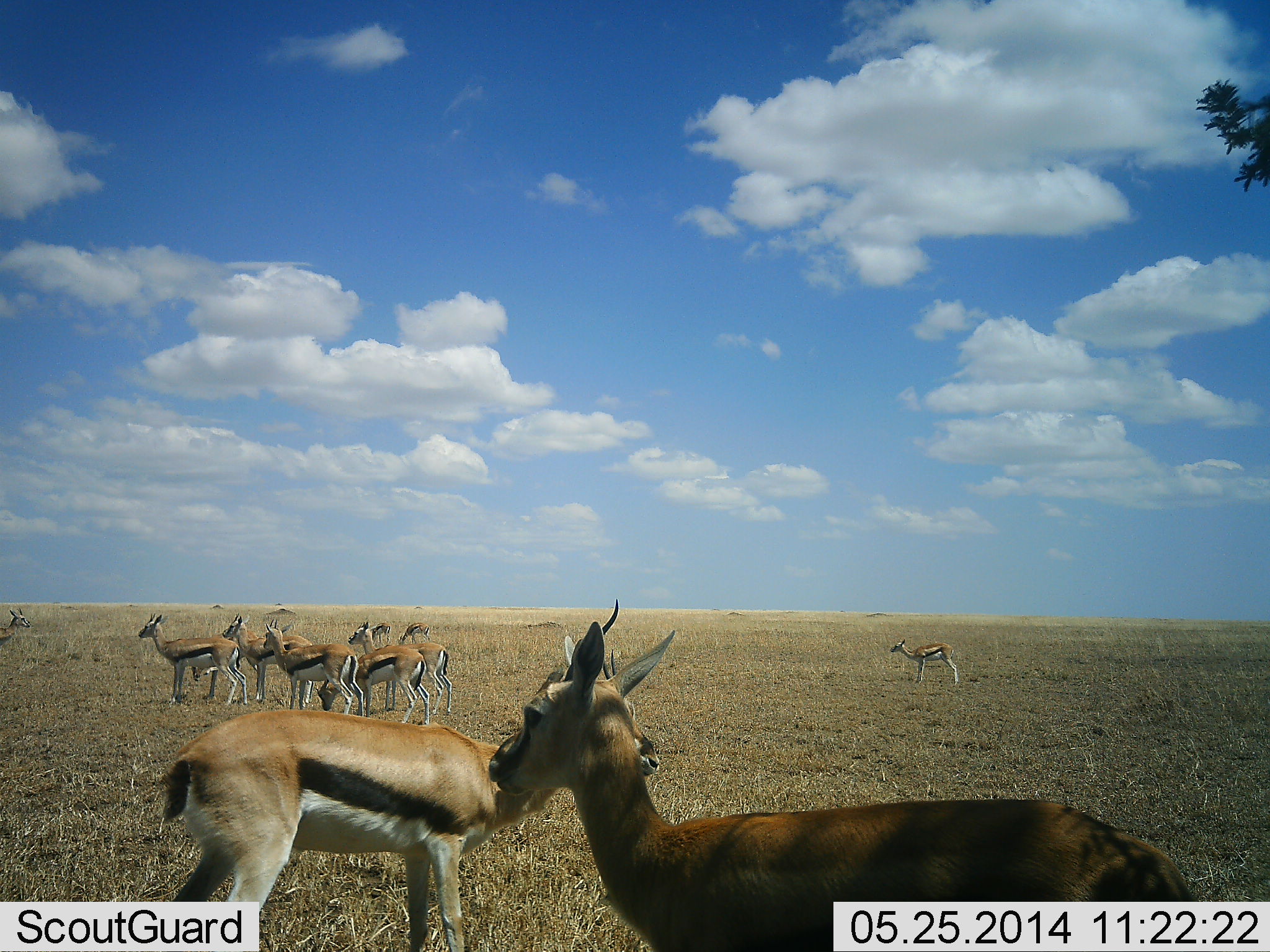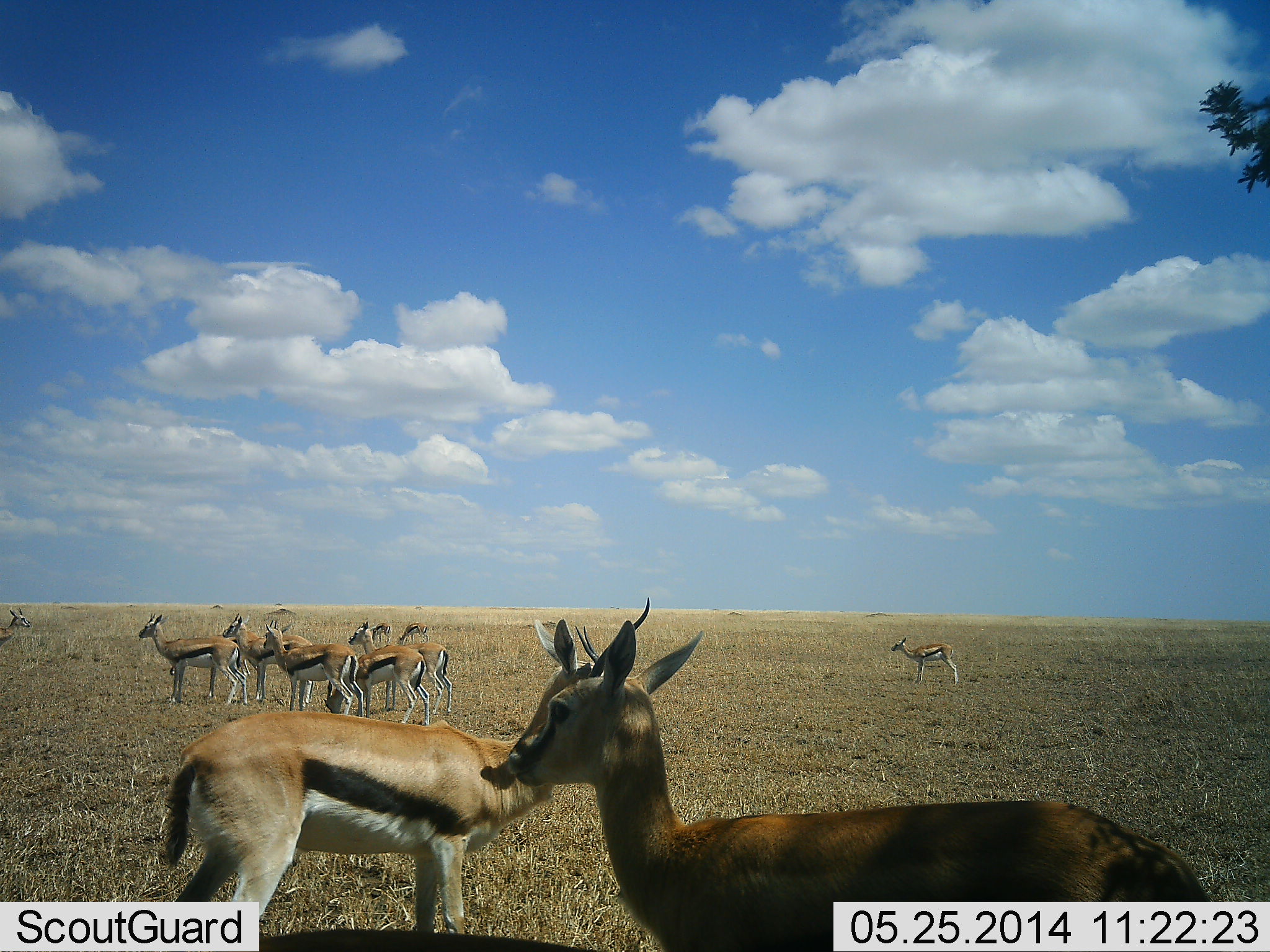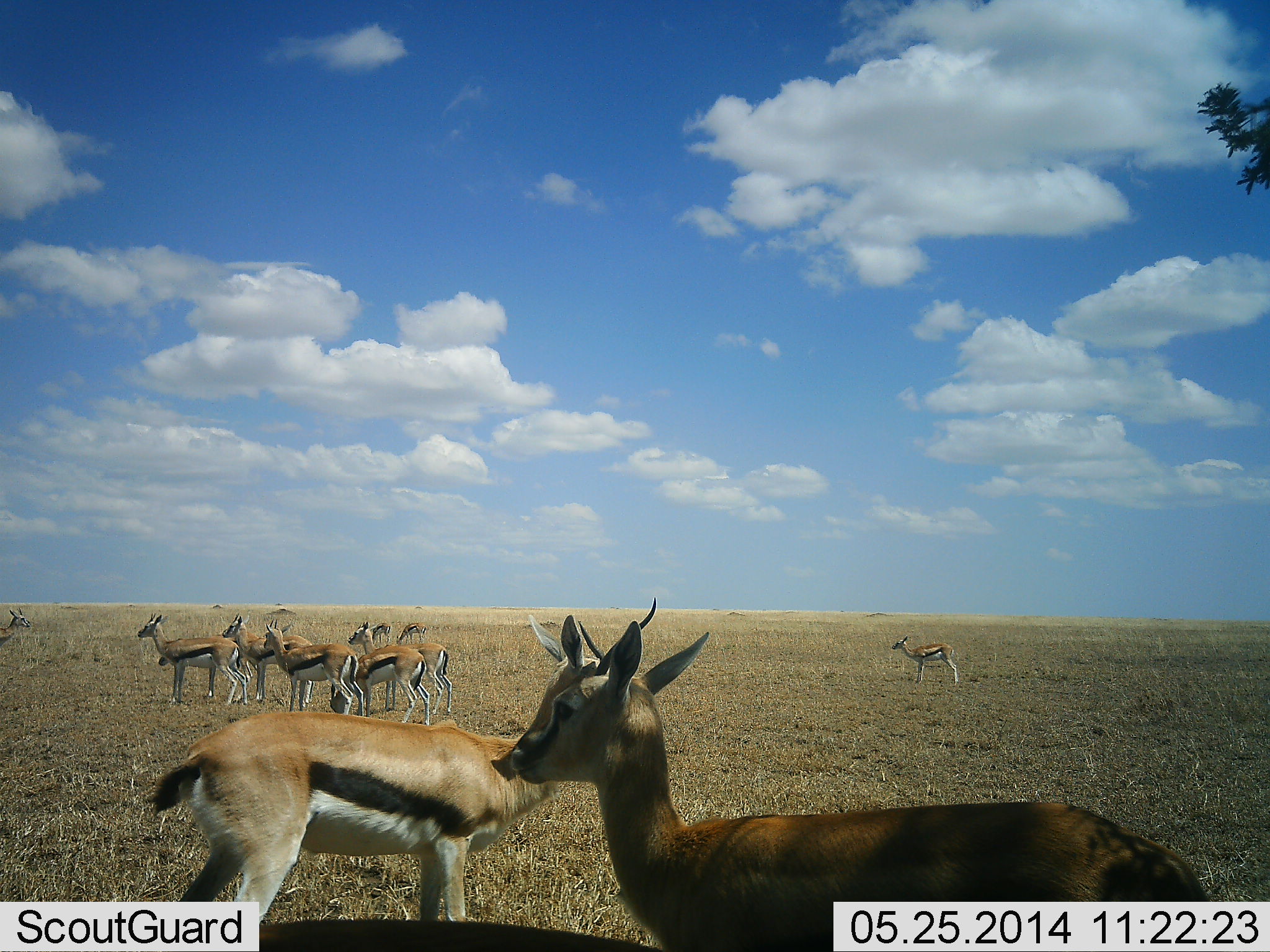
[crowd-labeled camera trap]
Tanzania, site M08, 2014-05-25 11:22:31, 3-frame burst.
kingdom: Animalia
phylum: Chordata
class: Mammalia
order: Artiodactyla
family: Bovidae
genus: Eudorcas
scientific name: Eudorcas thomsonii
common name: thomson's gazelle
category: gazellethomsons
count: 11-50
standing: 100%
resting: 0%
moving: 0%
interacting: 0%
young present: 10%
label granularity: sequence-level